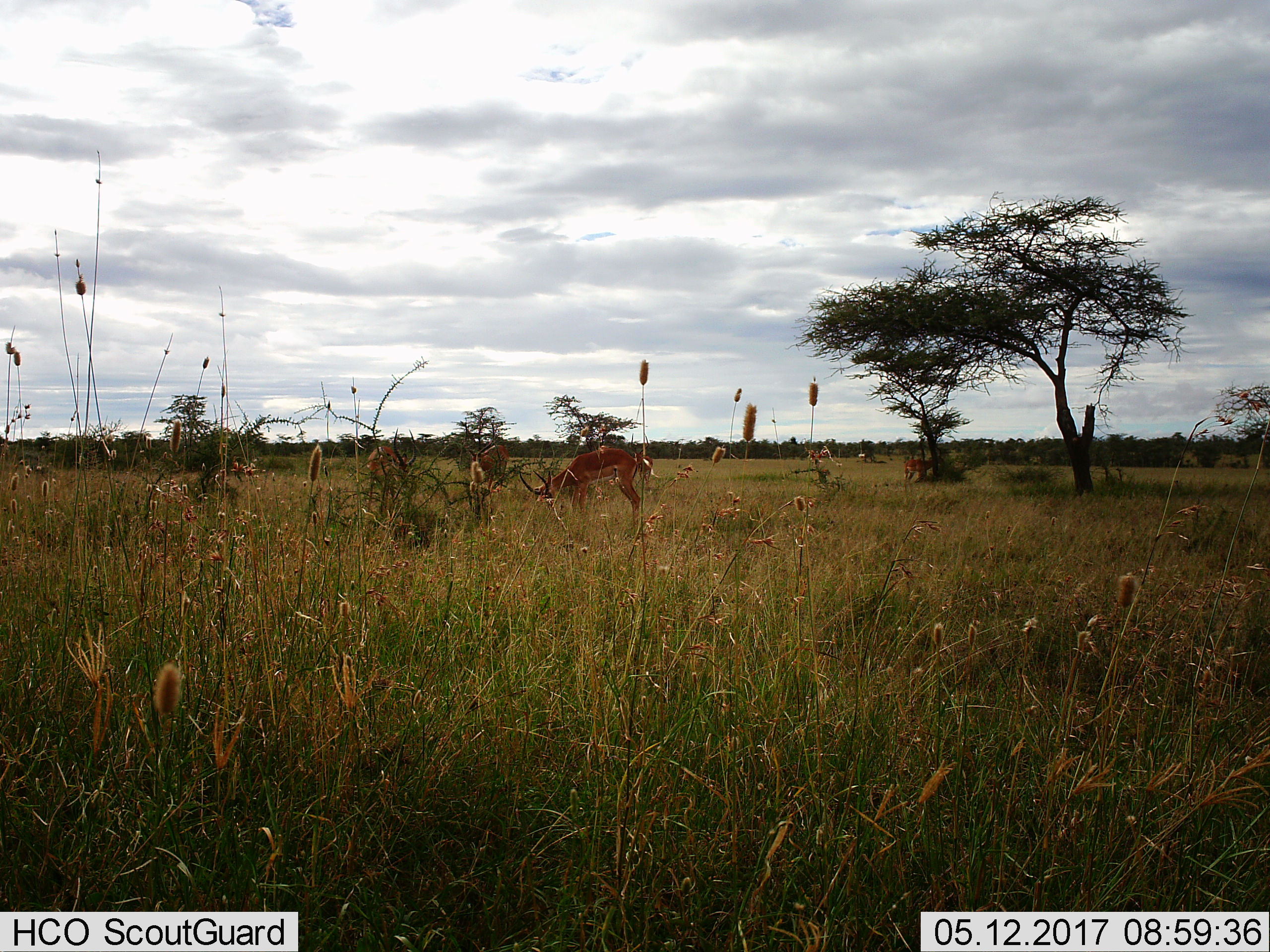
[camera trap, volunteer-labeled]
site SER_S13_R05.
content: unidentified animal